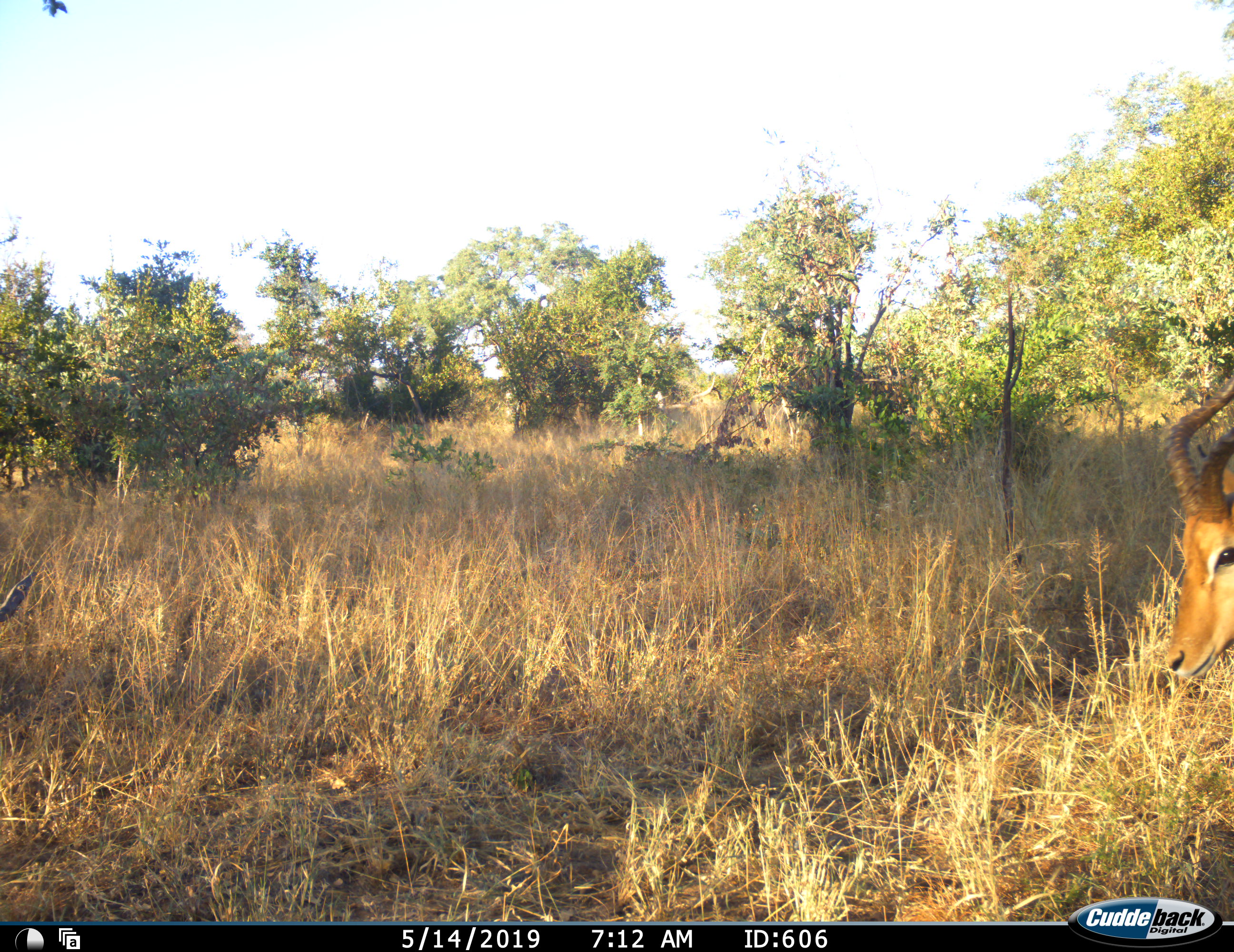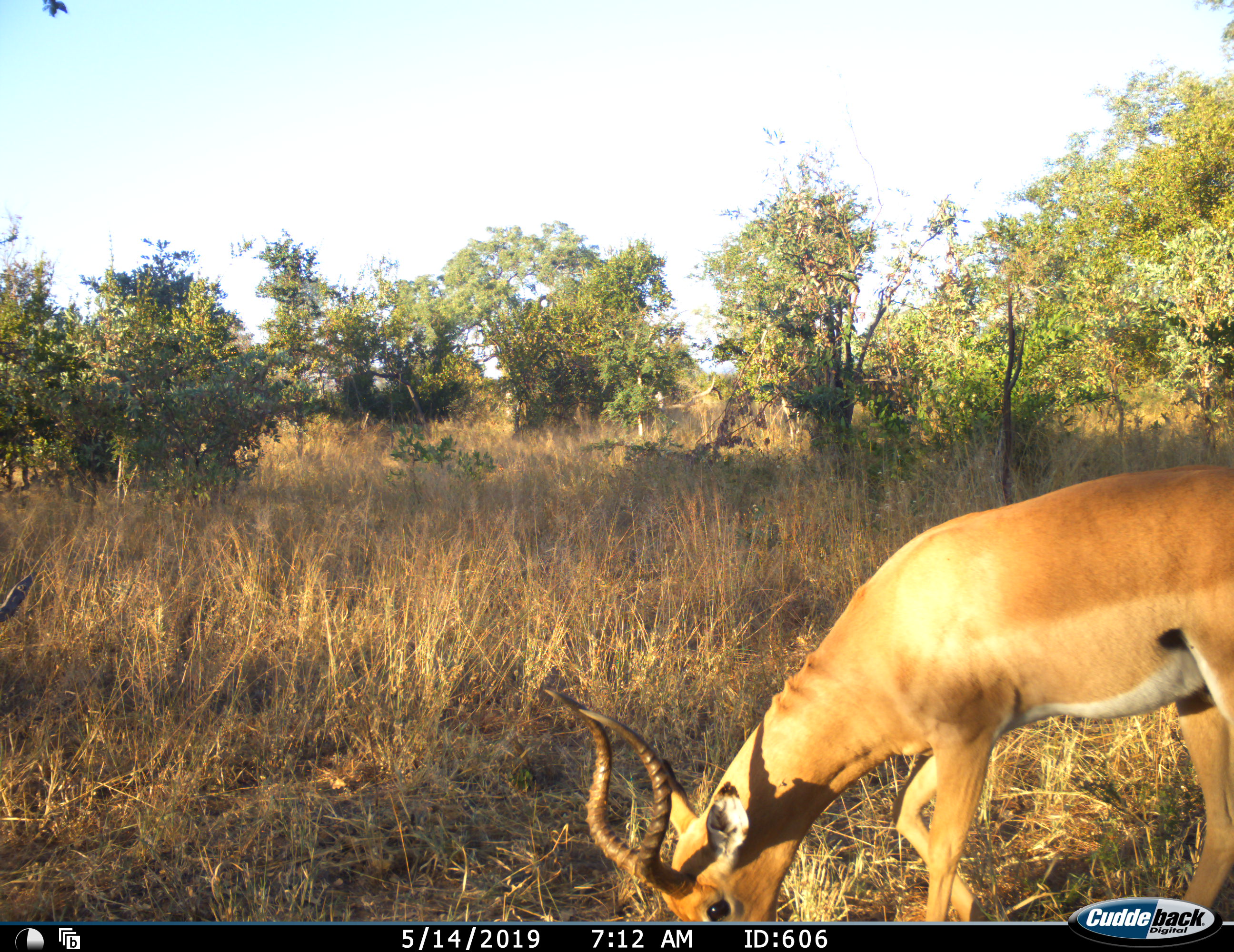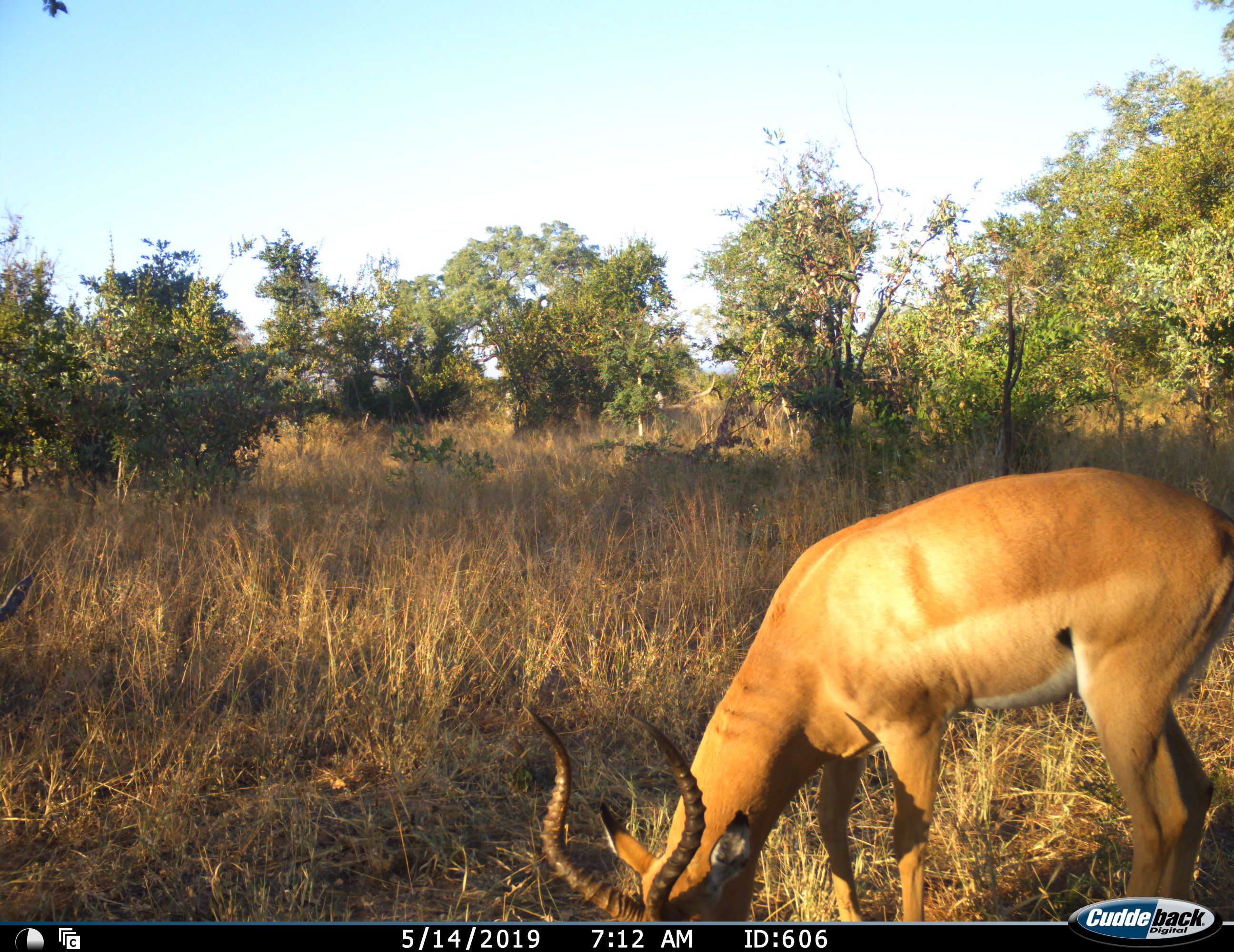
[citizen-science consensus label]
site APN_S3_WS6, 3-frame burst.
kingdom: Animalia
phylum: Chordata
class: Mammalia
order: Artiodactyla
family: Bovidae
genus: Aepyceros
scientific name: Aepyceros melampus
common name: impala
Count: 1.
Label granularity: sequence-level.